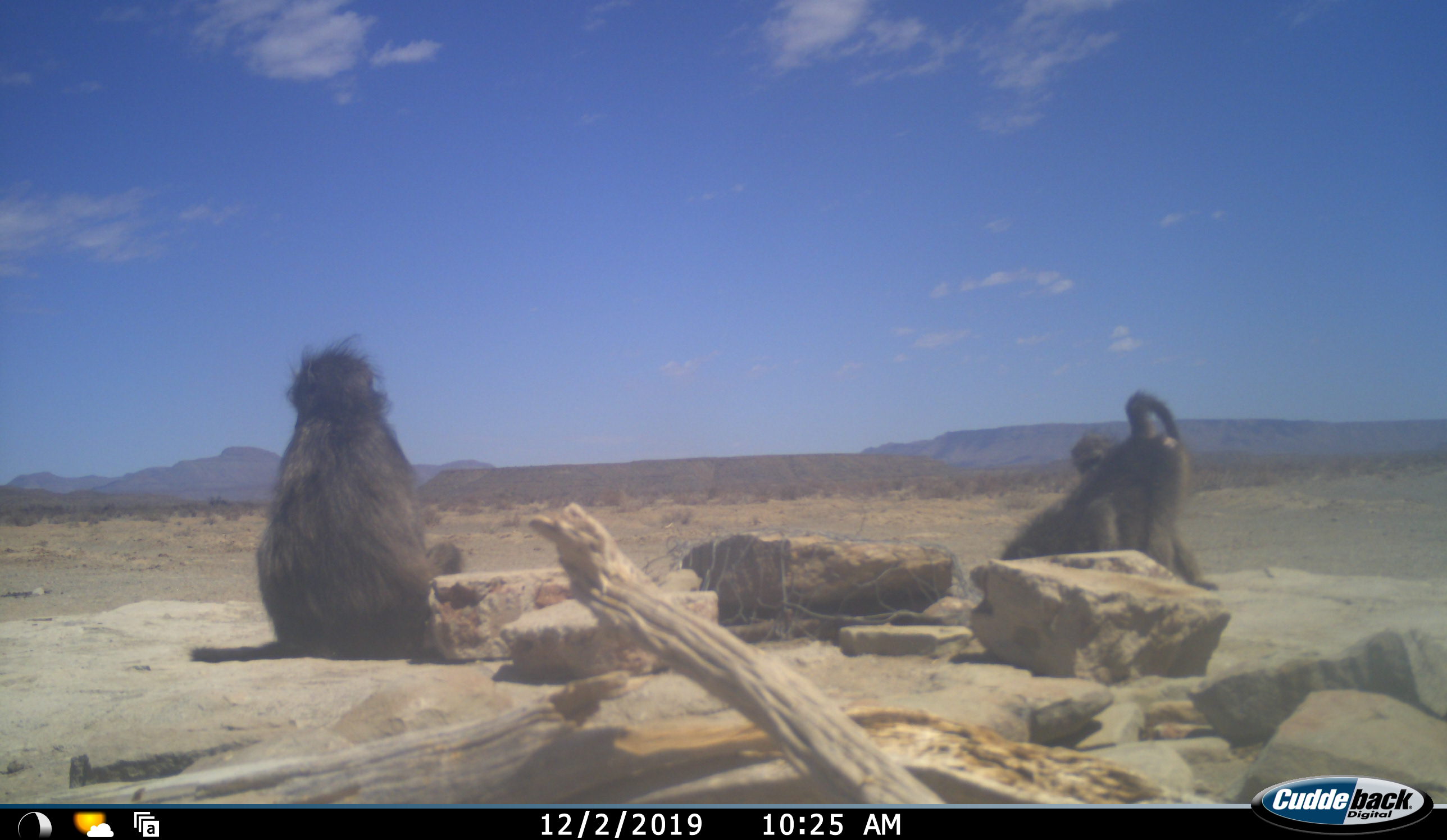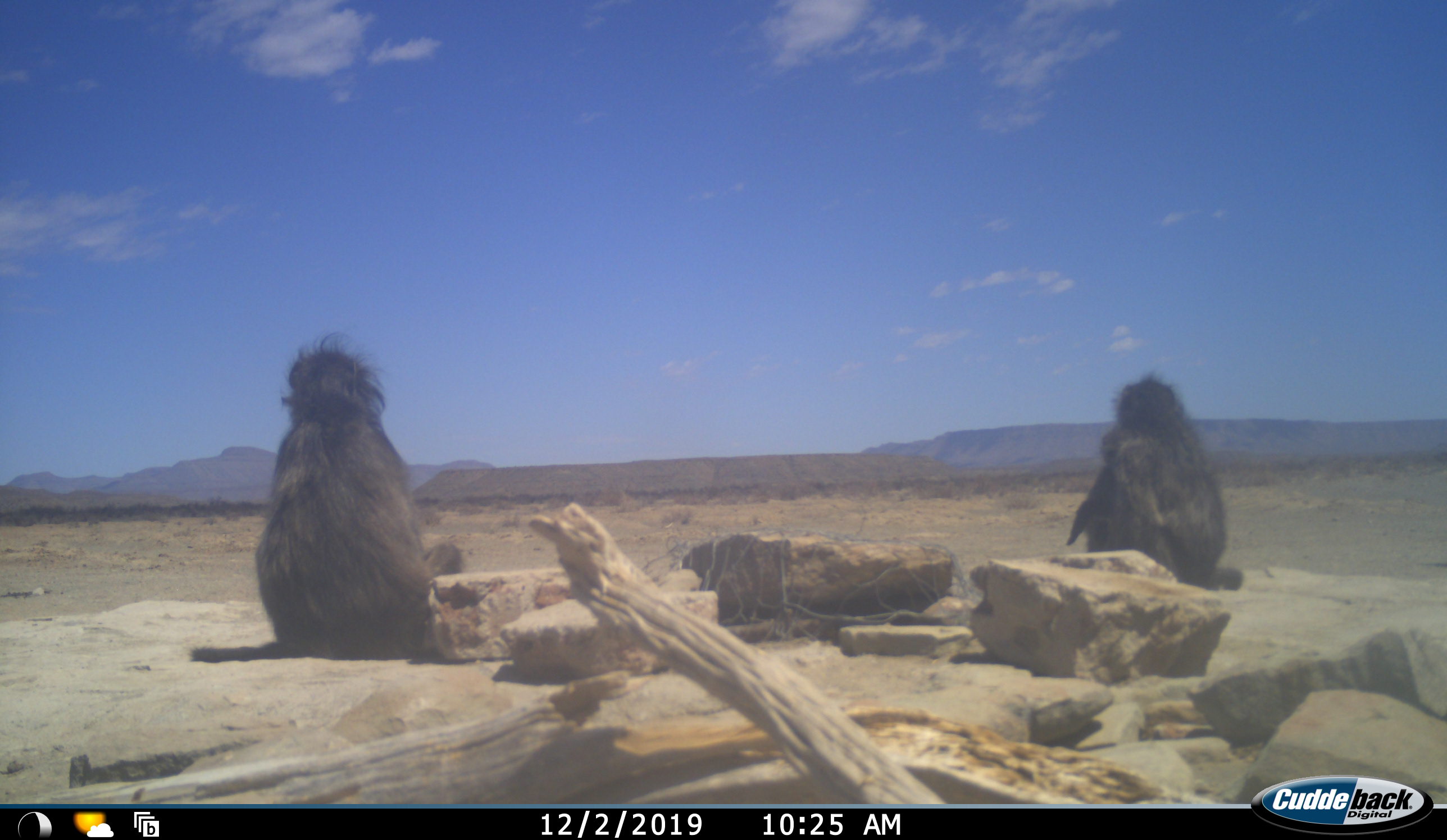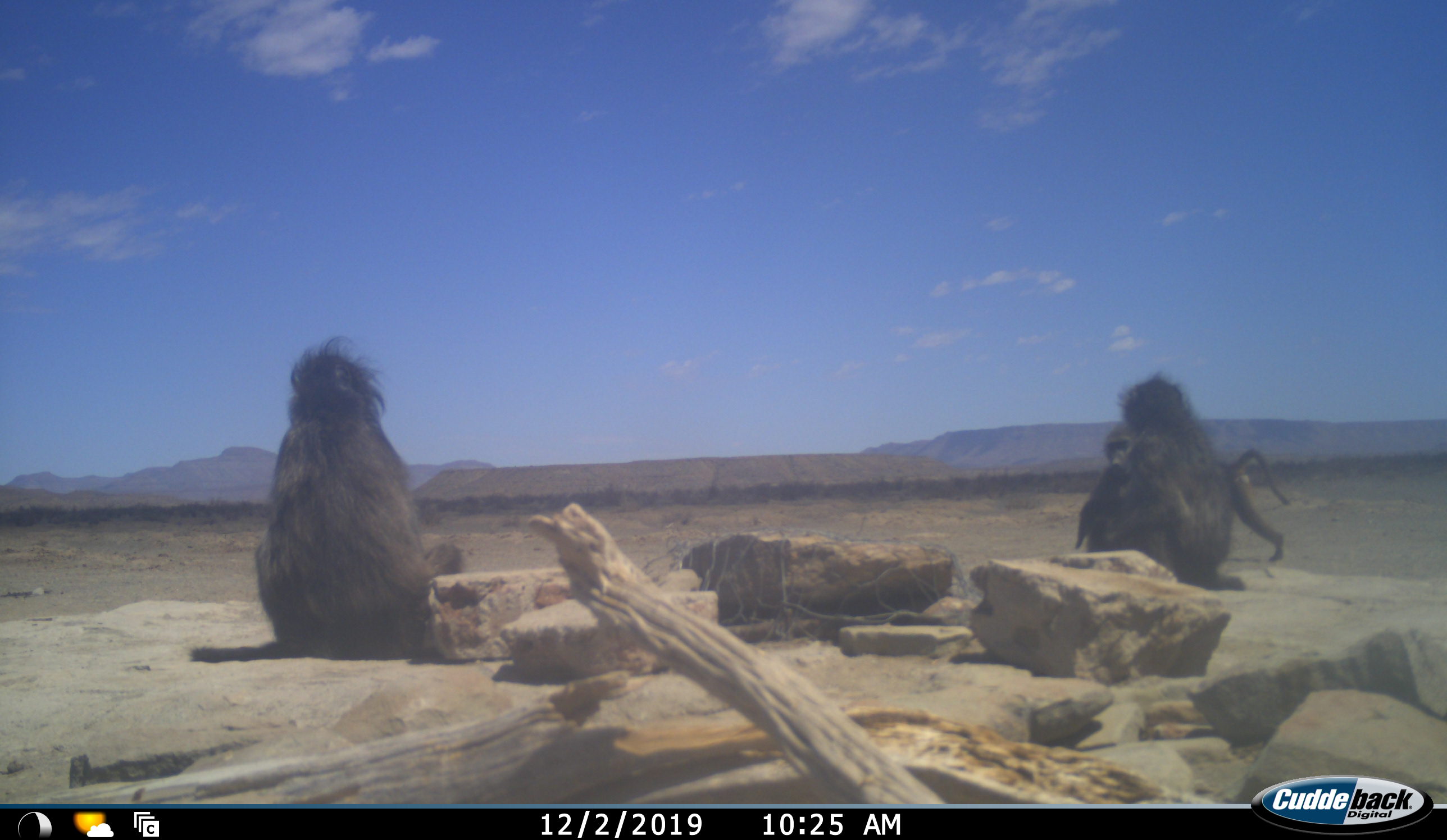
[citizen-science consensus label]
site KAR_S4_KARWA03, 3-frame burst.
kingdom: Animalia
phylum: Chordata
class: Mammalia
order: Primates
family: Cercopithecidae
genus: Papio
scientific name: Papio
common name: baboon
Baboon (Papio), count 3. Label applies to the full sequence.